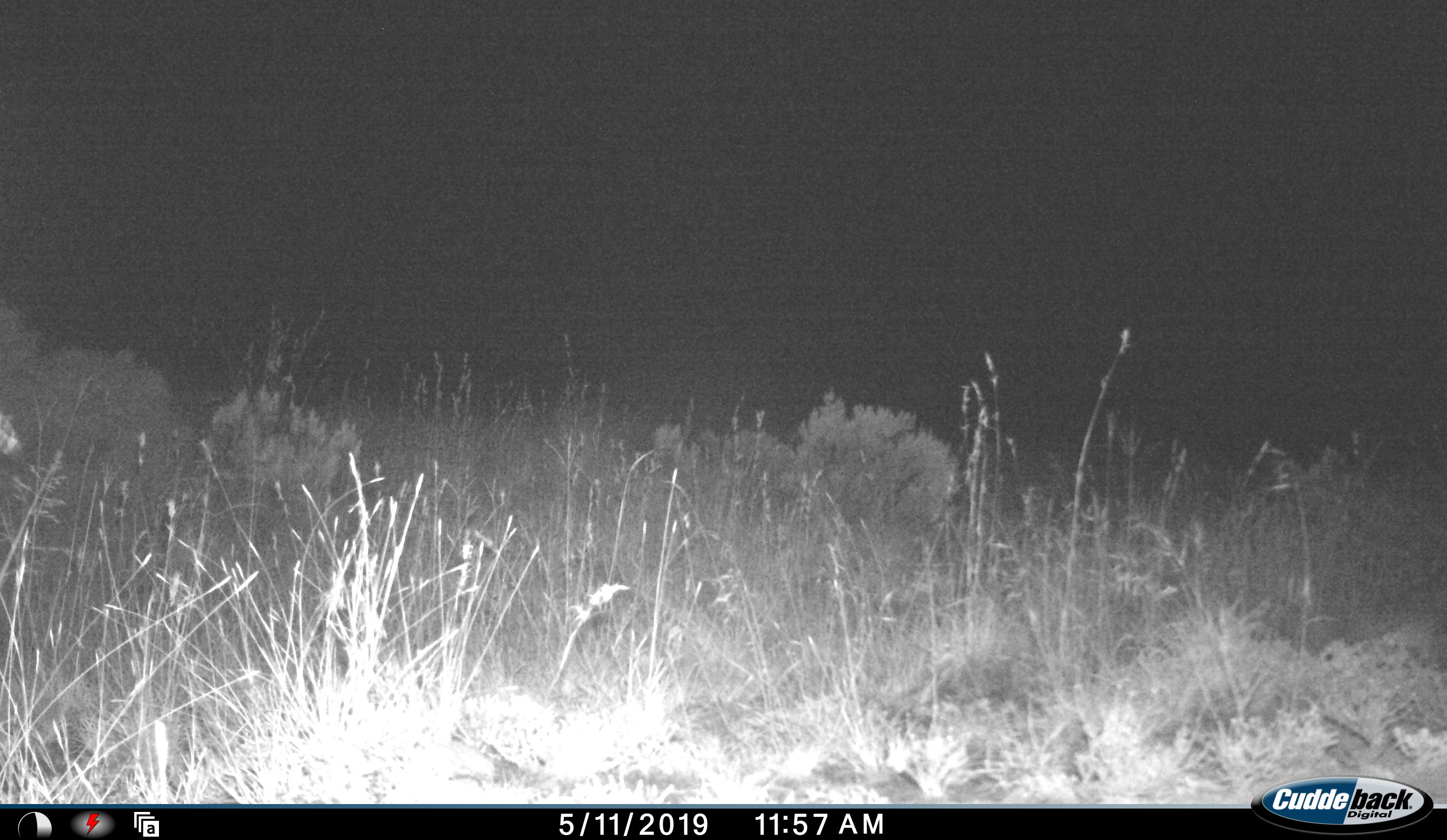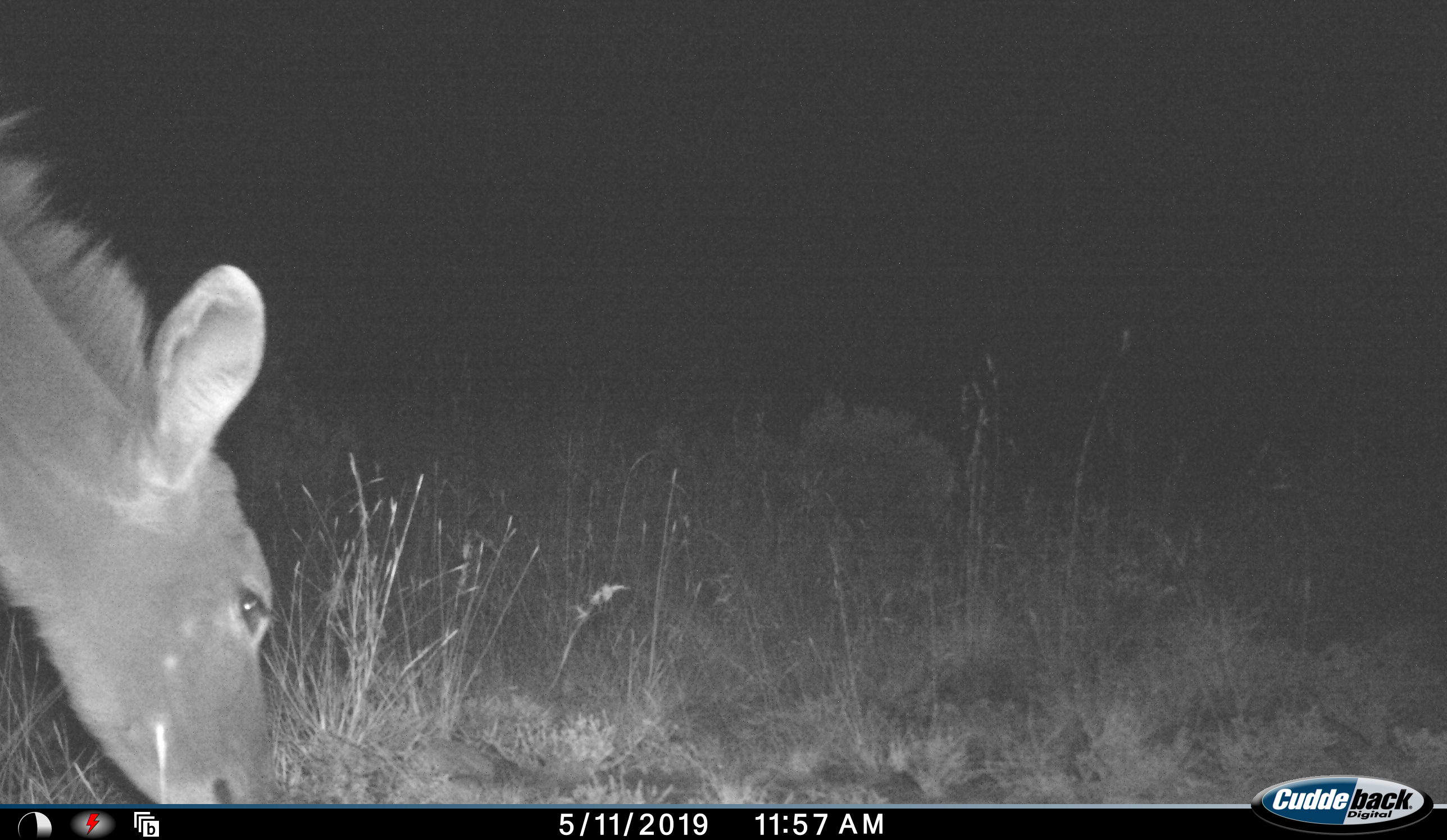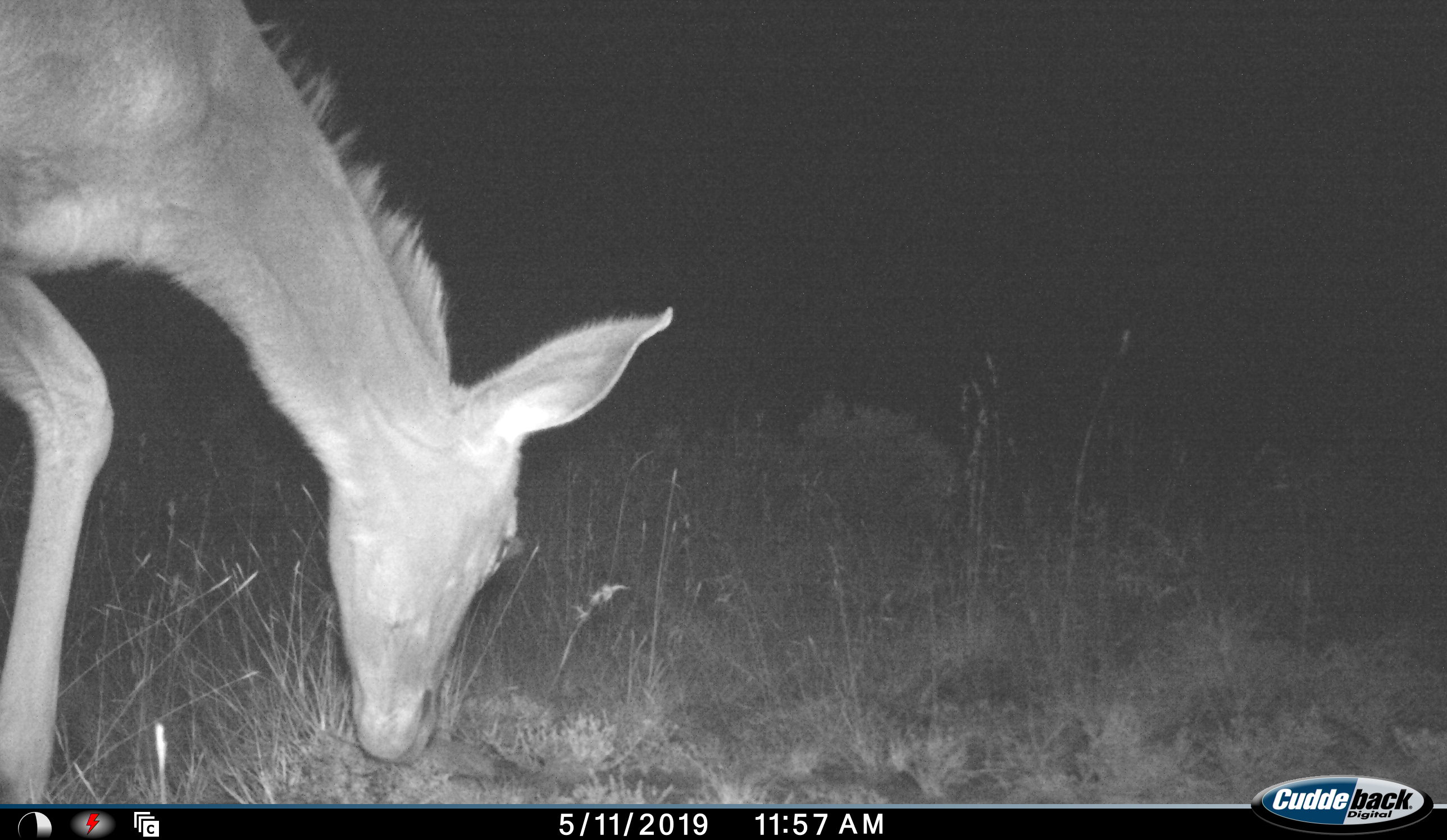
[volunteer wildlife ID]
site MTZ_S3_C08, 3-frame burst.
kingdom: Animalia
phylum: Chordata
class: Mammalia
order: Artiodactyla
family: Cervidae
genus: Dama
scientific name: Dama dama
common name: fallow deer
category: fallowdeer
Fallowdeer (fallow deer) (Dama dama), count 1. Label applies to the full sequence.